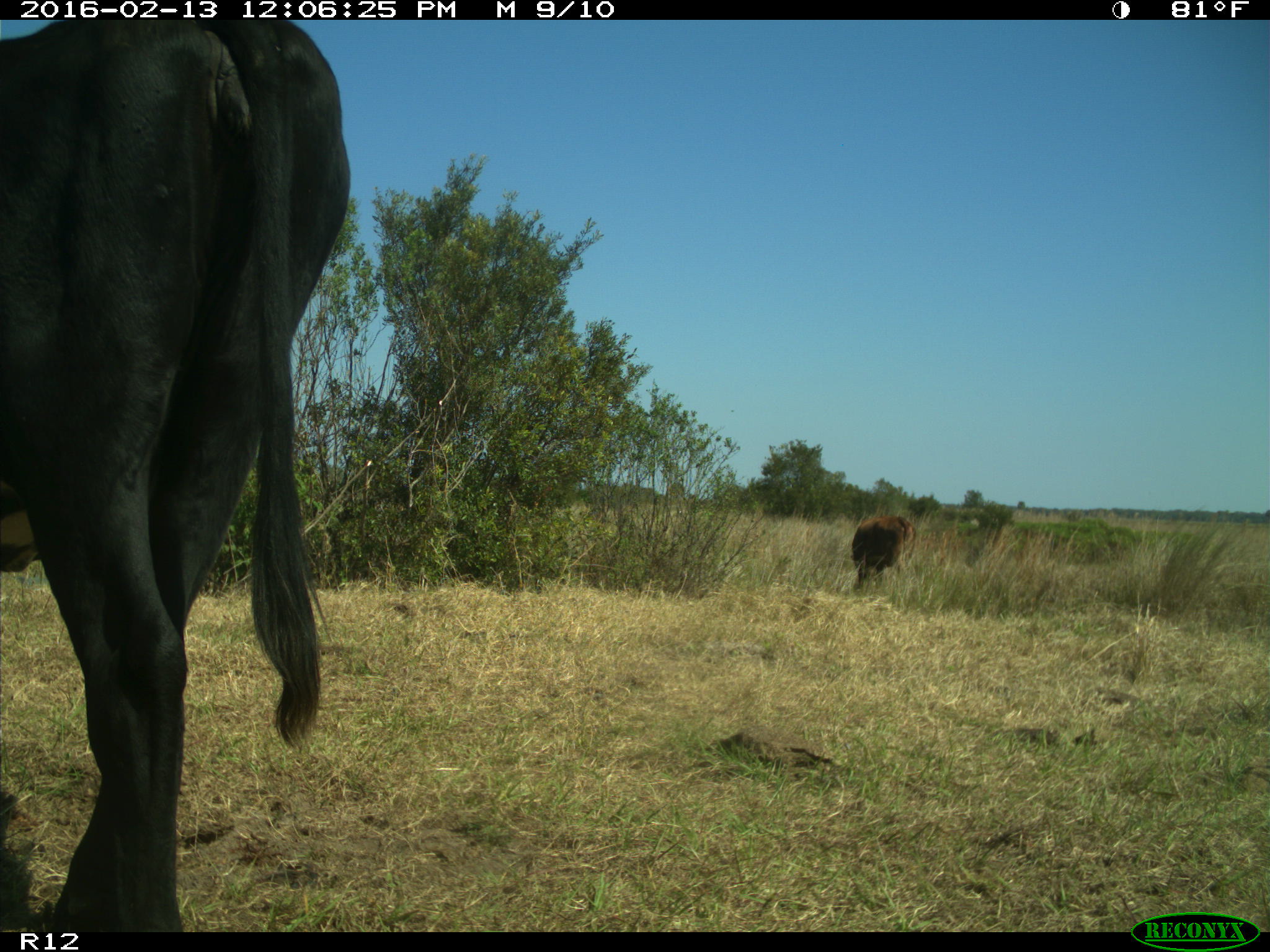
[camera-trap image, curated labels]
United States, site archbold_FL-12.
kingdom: Animalia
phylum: Chordata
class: Mammalia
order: Artiodactyla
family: Bovidae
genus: Bos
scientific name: Bos taurus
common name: domestic cow